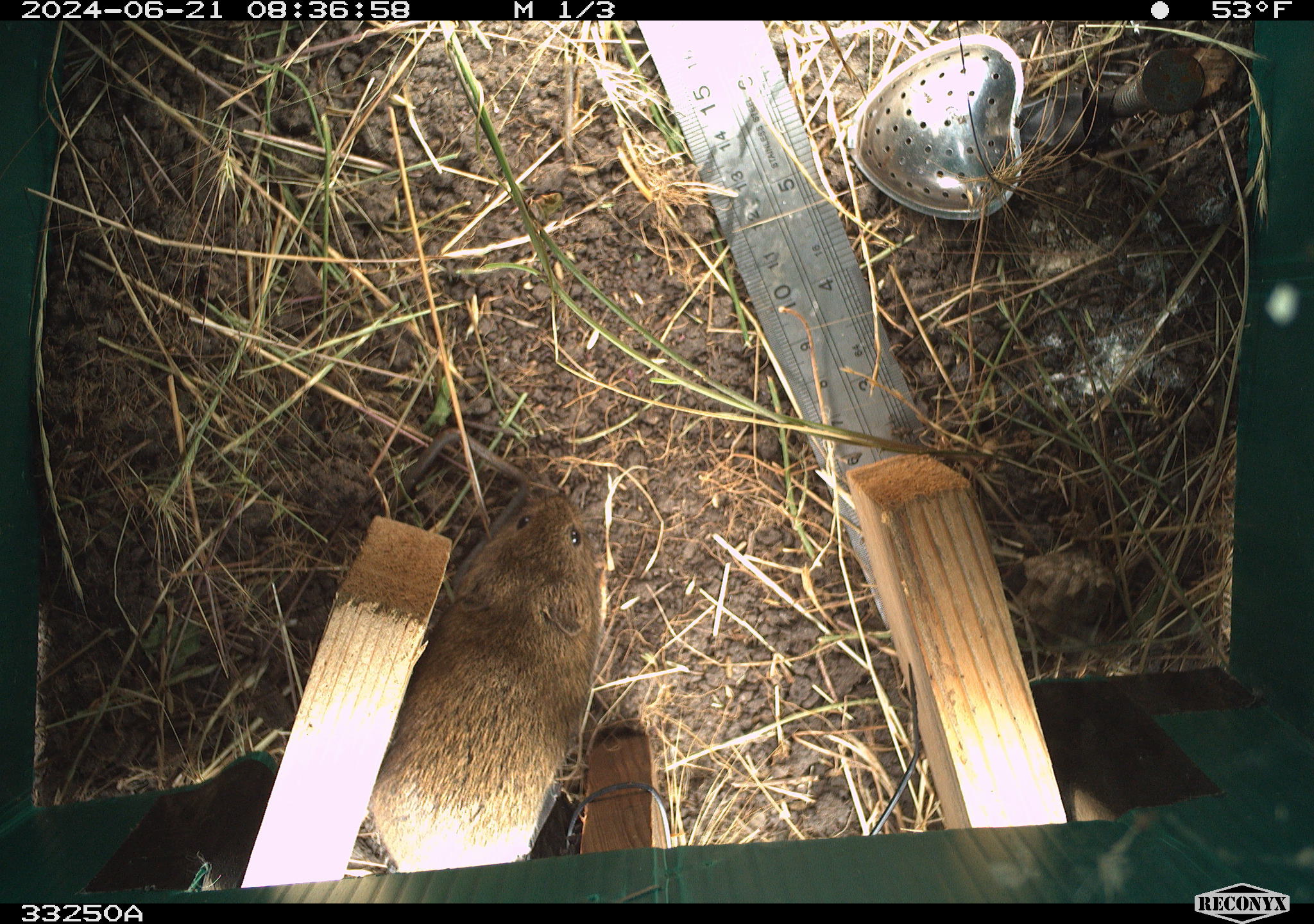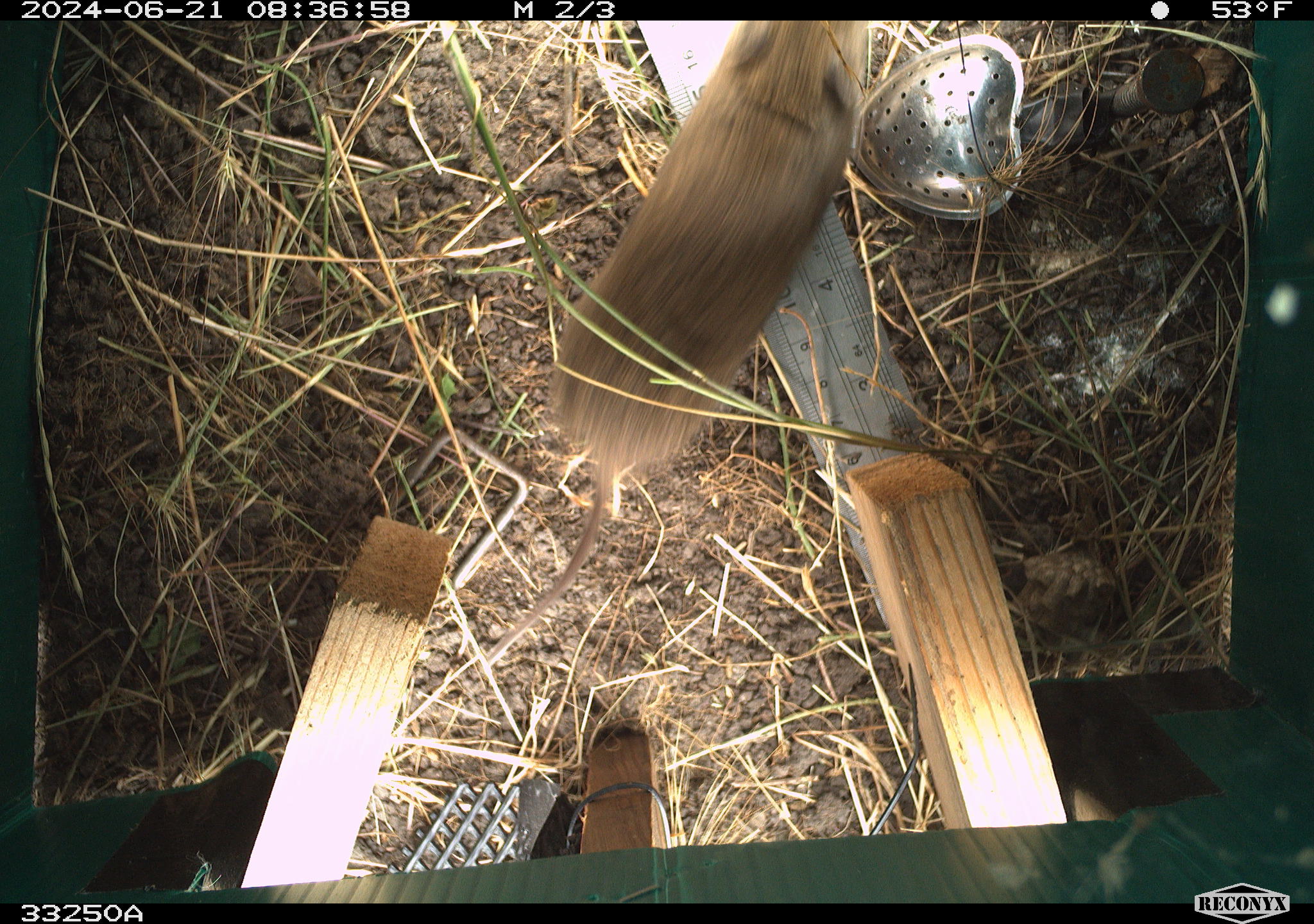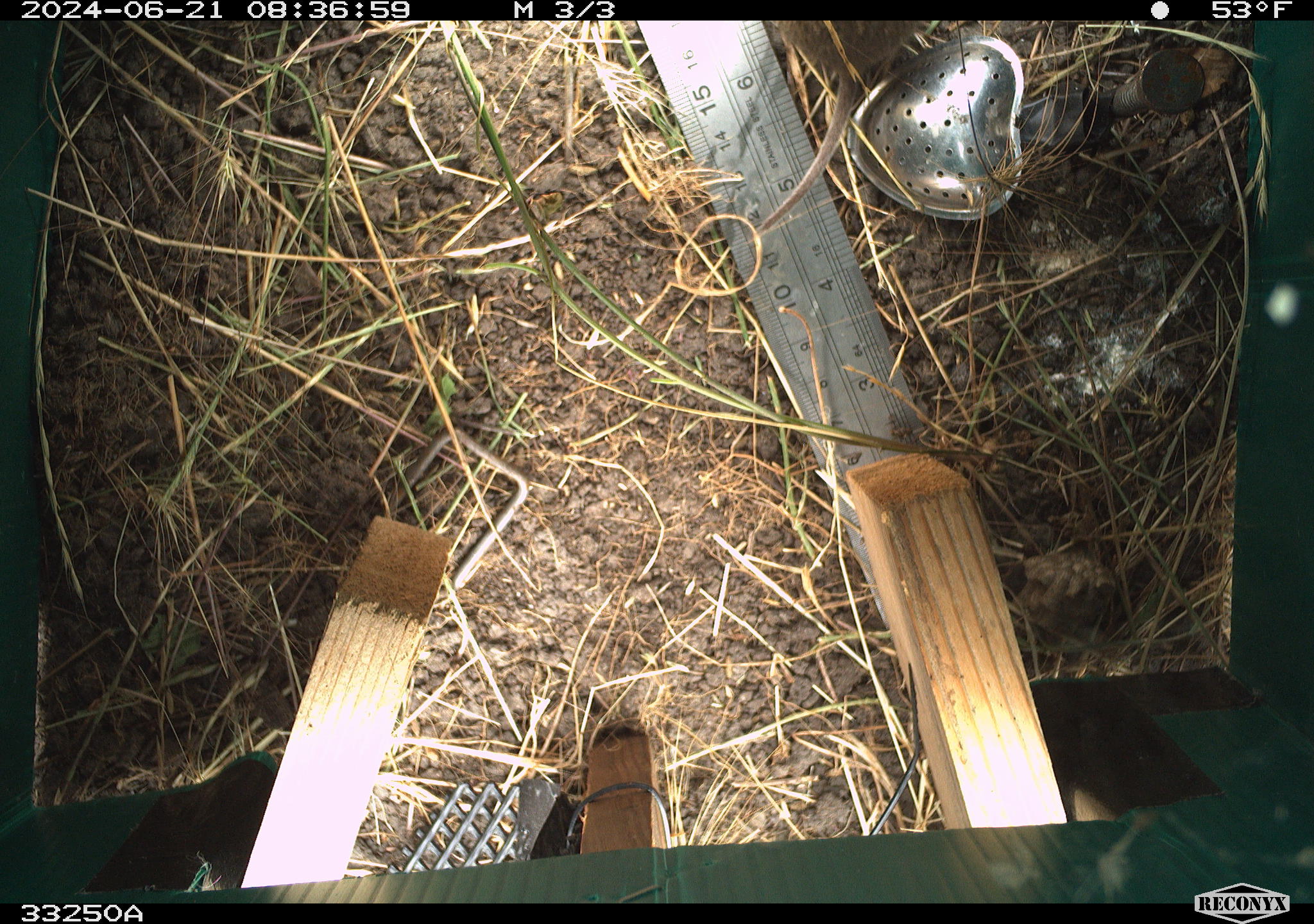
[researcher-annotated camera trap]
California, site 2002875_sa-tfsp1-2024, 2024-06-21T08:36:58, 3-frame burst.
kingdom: Animalia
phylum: Chordata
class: Mammalia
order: Rodentia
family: Cricetidae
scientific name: Arvicolinae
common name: voles, lemmings, and muskrats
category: arvicolinae subfamily